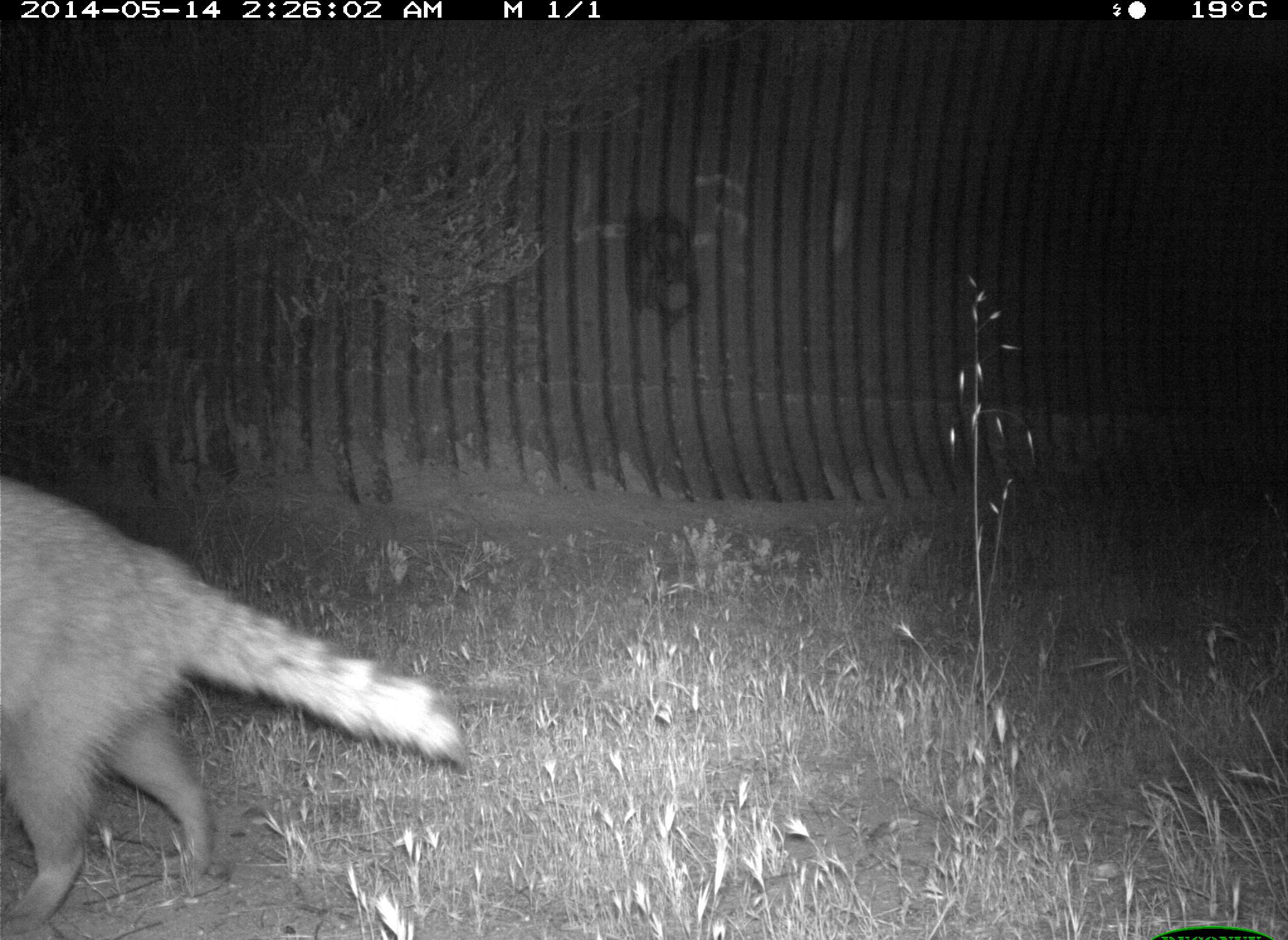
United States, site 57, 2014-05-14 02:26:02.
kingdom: Animalia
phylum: Chordata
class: Mammalia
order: Carnivora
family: Procyonidae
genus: Procyon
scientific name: Procyon lotor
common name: raccoon